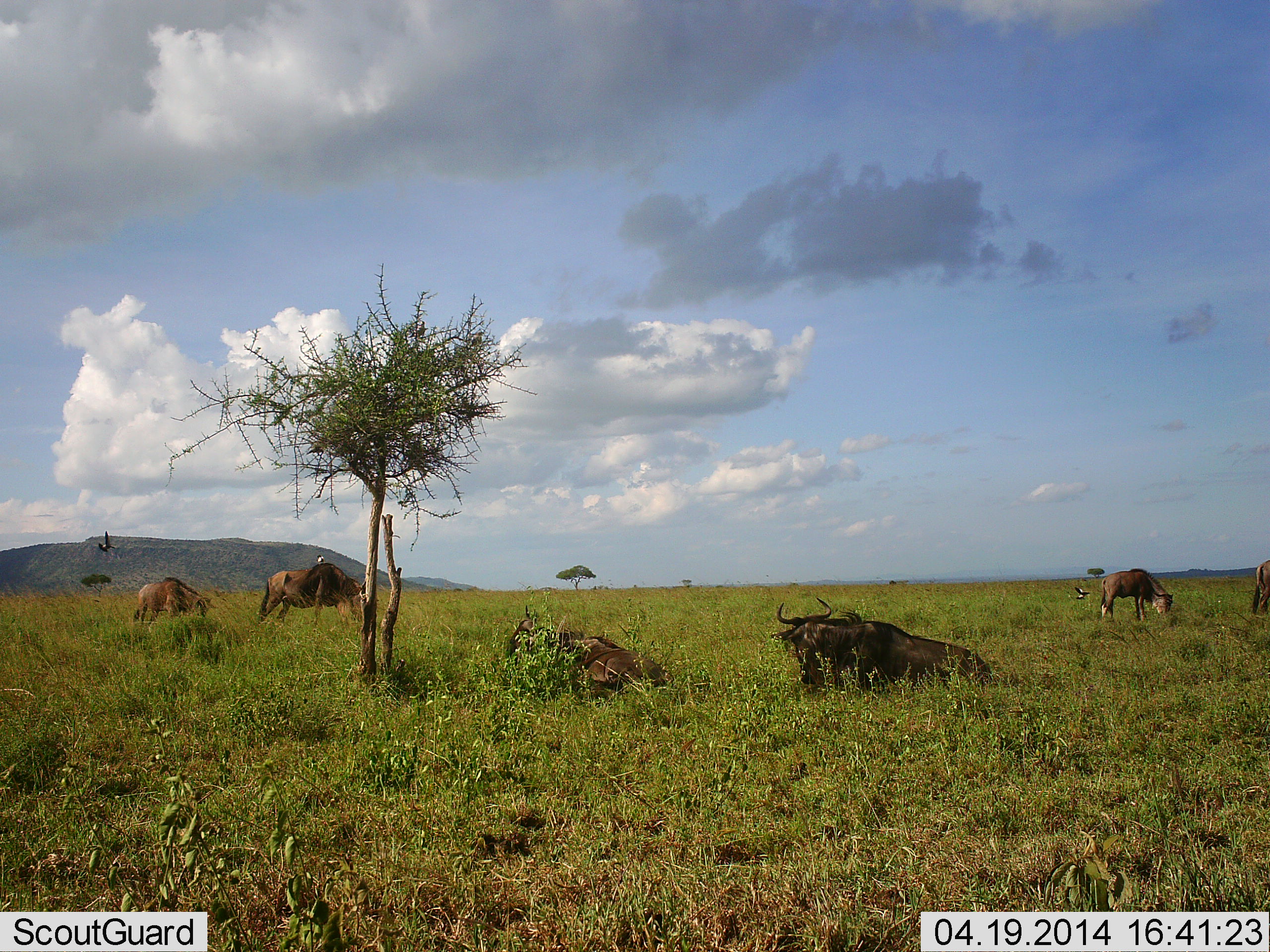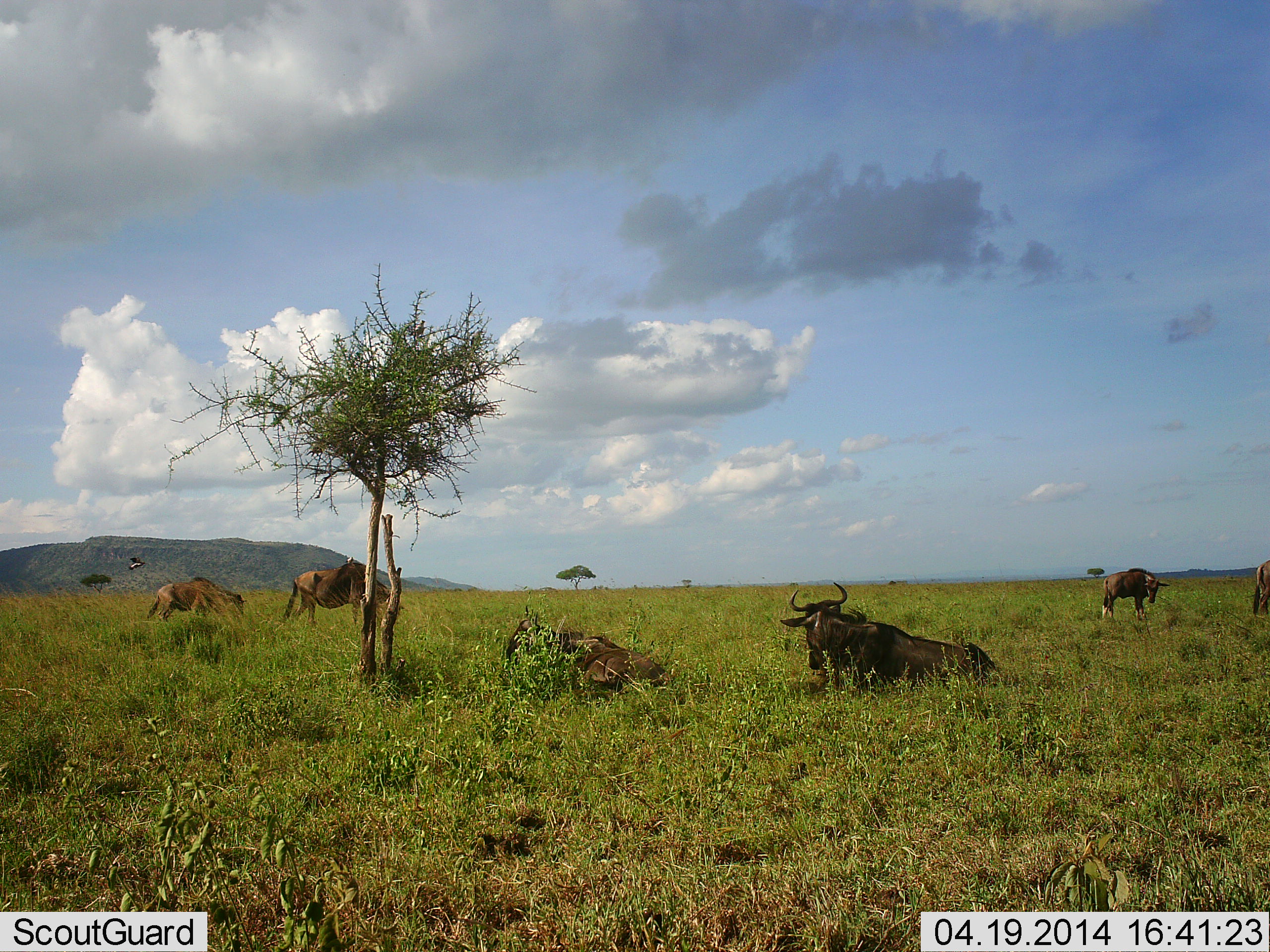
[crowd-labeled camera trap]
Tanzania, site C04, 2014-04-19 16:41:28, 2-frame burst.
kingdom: Animalia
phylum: Chordata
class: Aves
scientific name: Aves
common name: bird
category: otherbird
Otherbird (bird) (Aves), count 1. Behavior (volunteer vote fractions): standing 0%, resting 0%, moving 100%, interacting 0%. Young present (vote fraction): 0%. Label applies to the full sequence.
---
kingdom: Animalia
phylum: Chordata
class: Mammalia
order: Artiodactyla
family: Bovidae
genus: Connochaetes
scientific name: Connochaetes taurinus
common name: blue wildebeest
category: wildebeest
Wildebeest (blue wildebeest) (Connochaetes taurinus), count 6. Behavior (volunteer vote fractions): standing 73%, resting 87%, moving 20%, interacting 0%. Young present (vote fraction): 7%. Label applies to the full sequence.